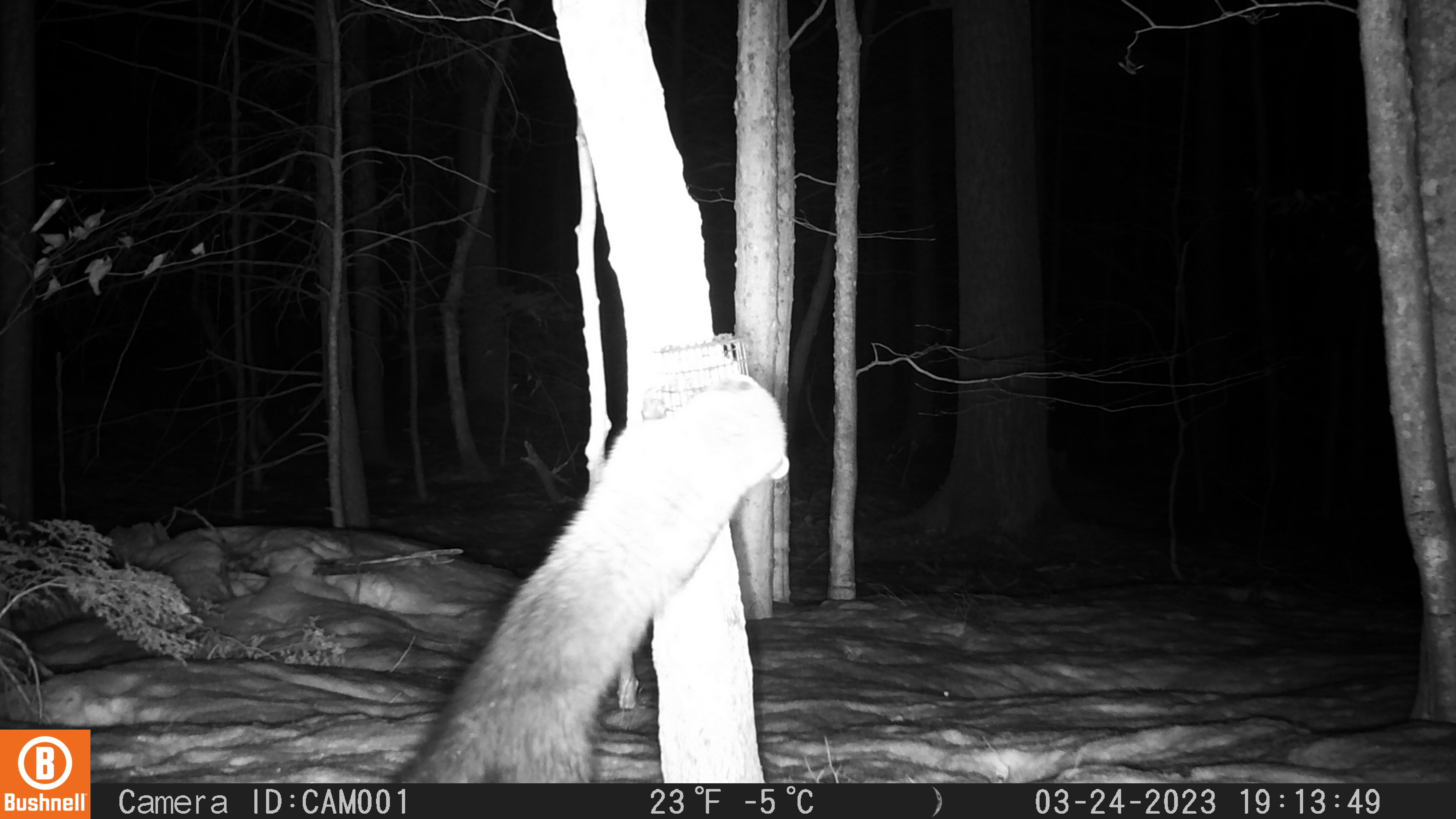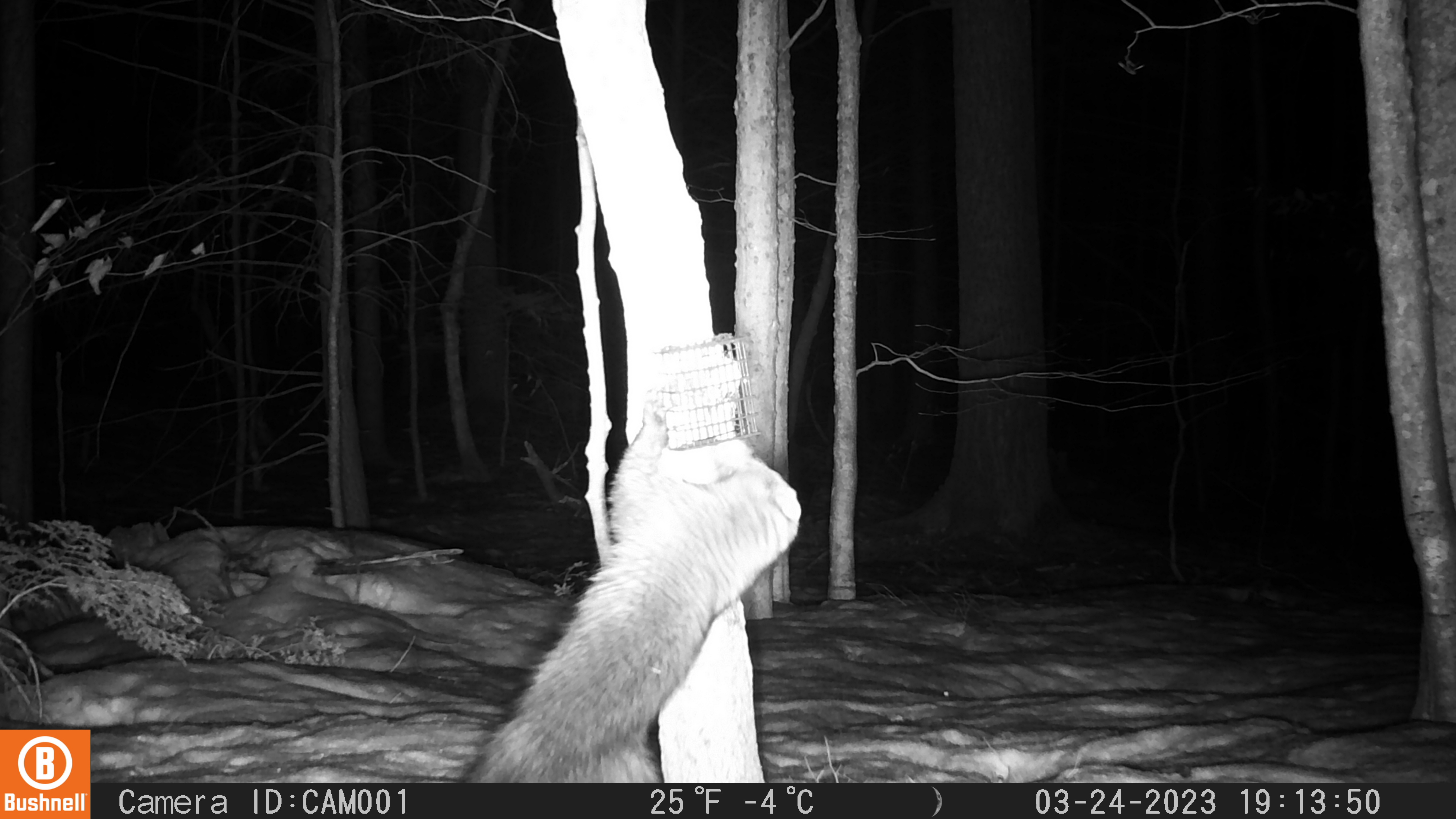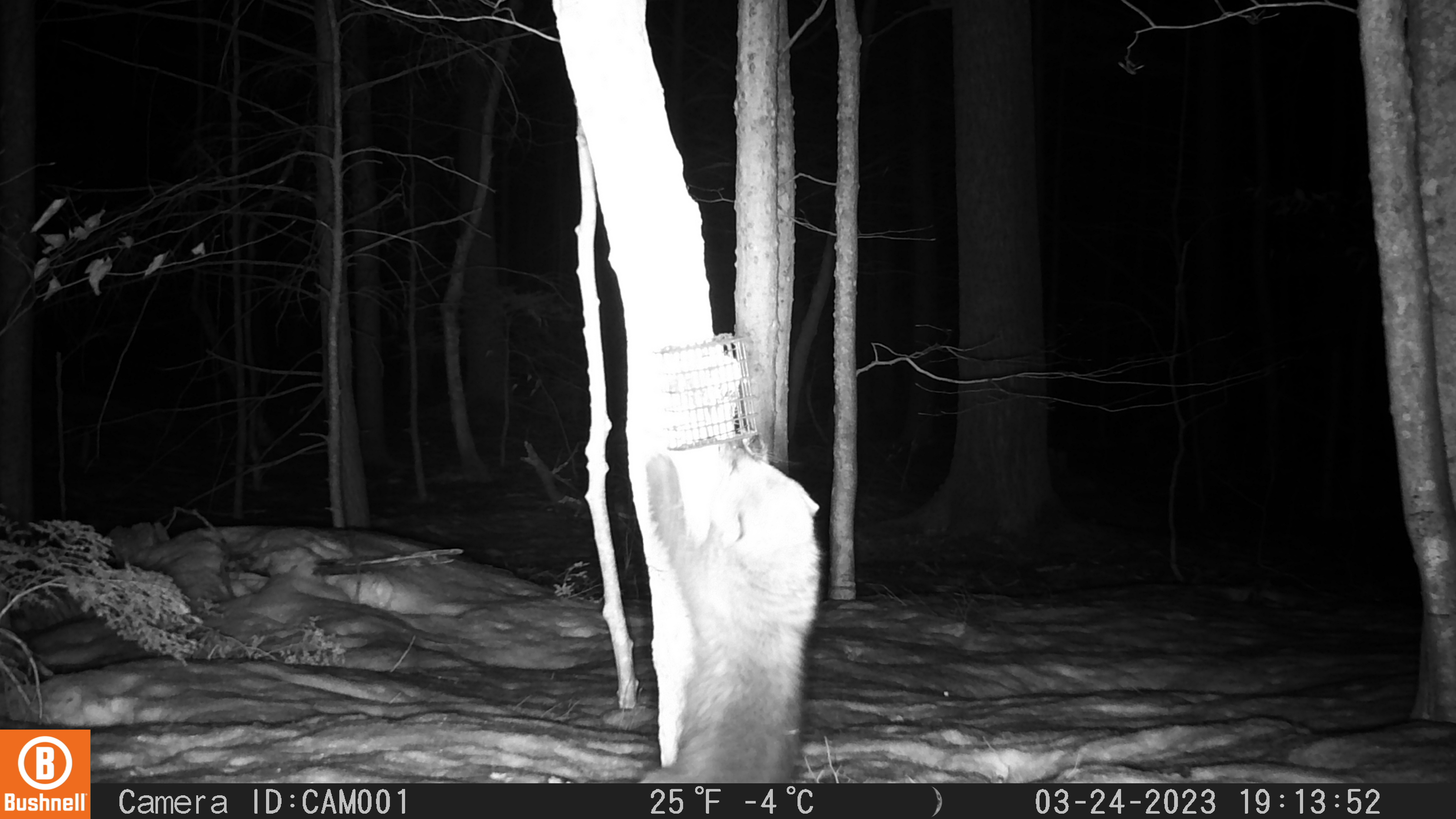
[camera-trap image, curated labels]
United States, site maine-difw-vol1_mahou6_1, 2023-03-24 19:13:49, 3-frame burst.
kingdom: Animalia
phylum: Chordata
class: Mammalia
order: Carnivora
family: Mustelidae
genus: Pekania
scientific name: Pekania pennanti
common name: fisher